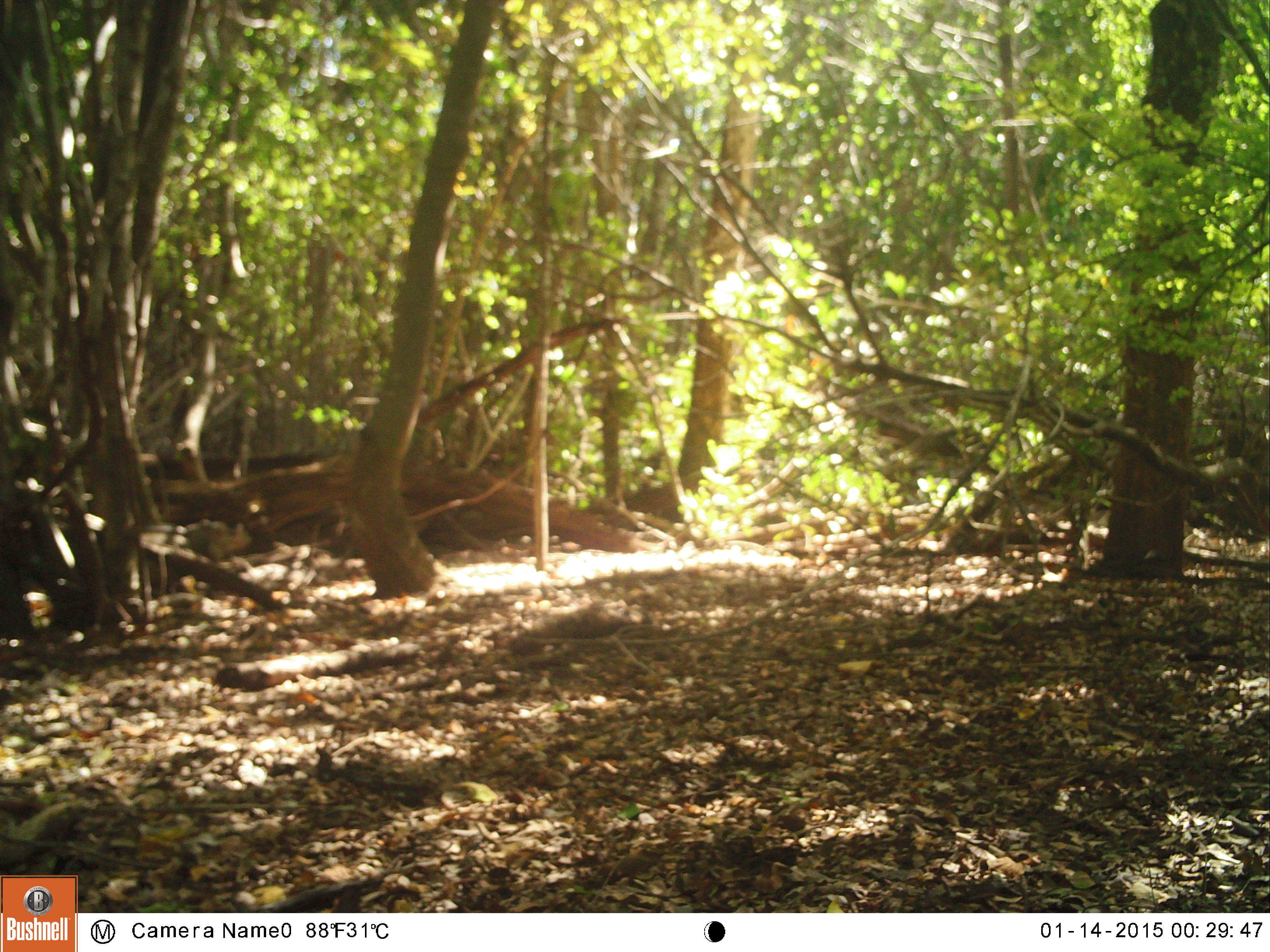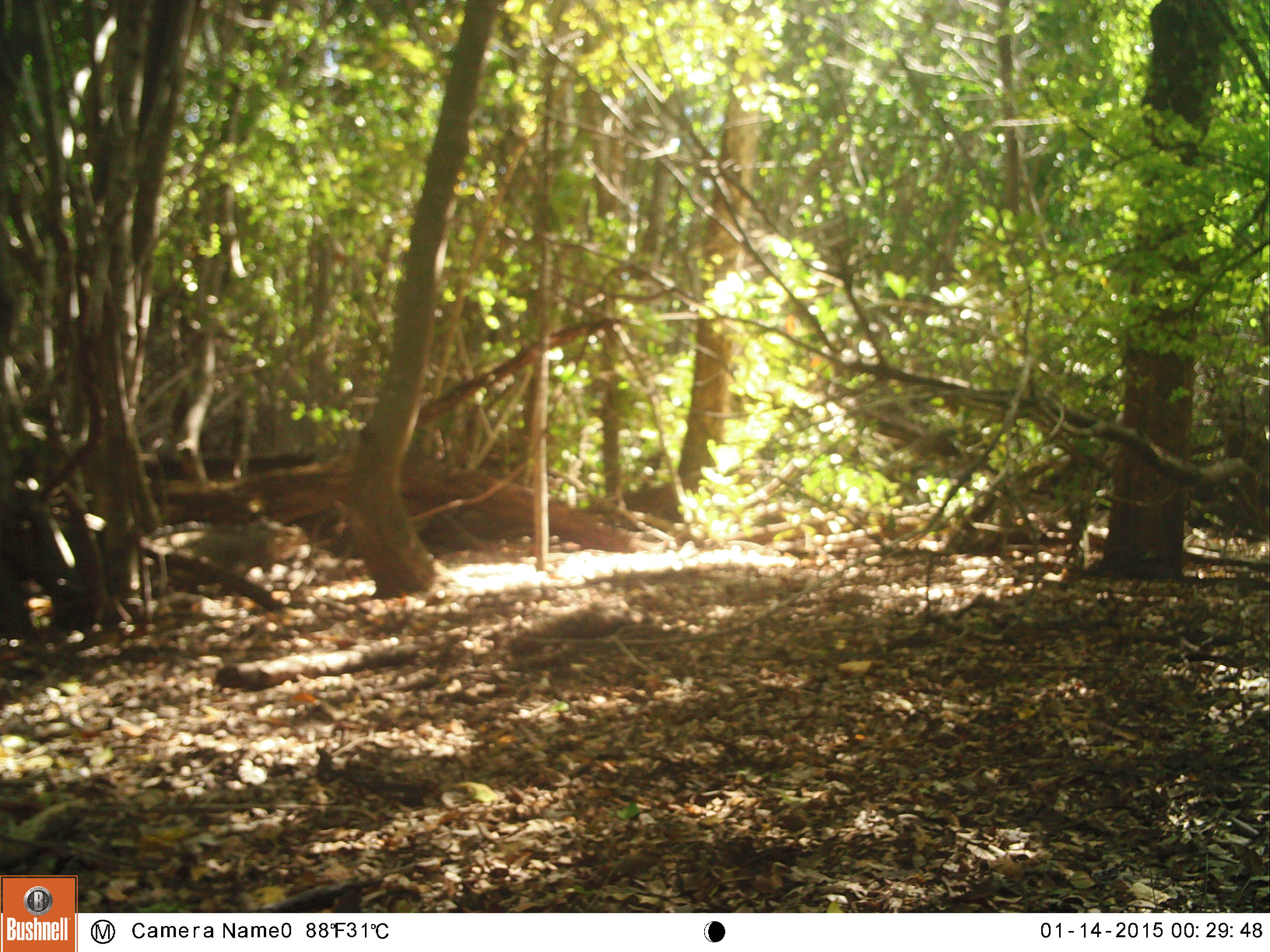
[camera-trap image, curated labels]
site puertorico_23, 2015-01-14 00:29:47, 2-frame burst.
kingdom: Animalia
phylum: Chordata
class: Reptilia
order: Squamata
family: Iguanidae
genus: Iguana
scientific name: Iguana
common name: typical iguanas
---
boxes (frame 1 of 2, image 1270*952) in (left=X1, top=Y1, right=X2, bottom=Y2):
iguana: (left=156, top=508, right=247, bottom=548)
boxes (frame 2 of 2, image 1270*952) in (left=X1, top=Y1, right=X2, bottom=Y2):
iguana: (left=144, top=512, right=312, bottom=584)